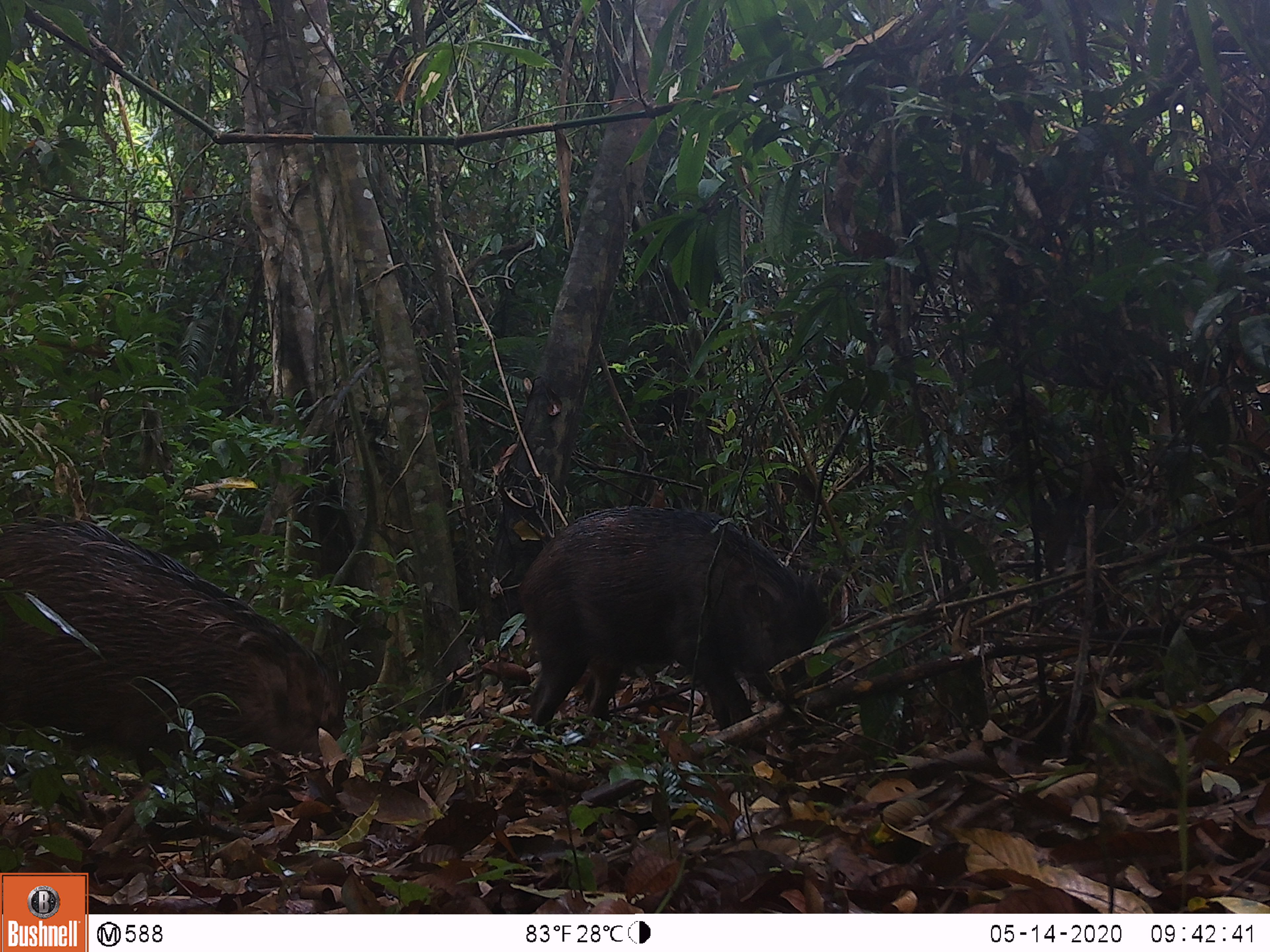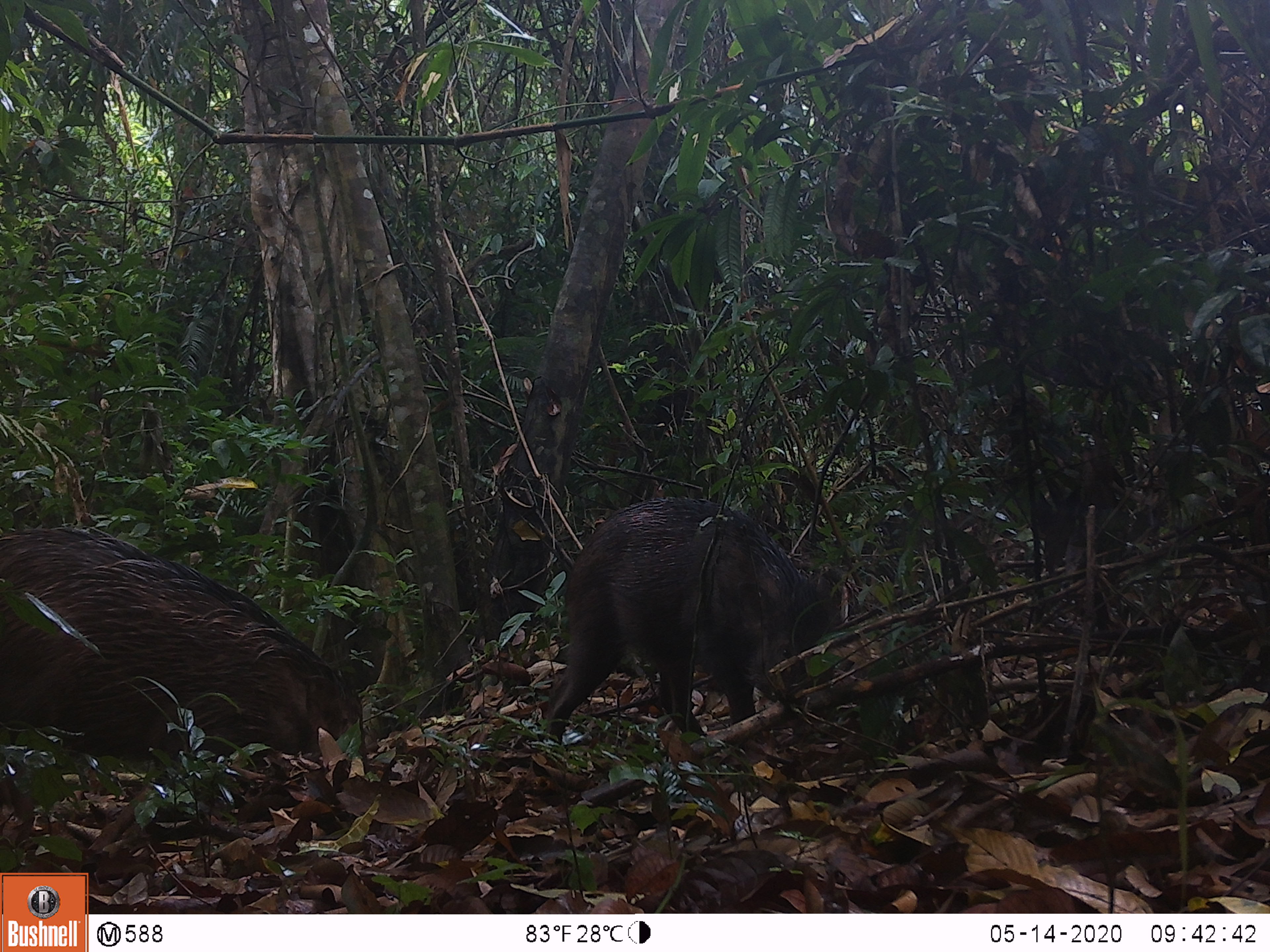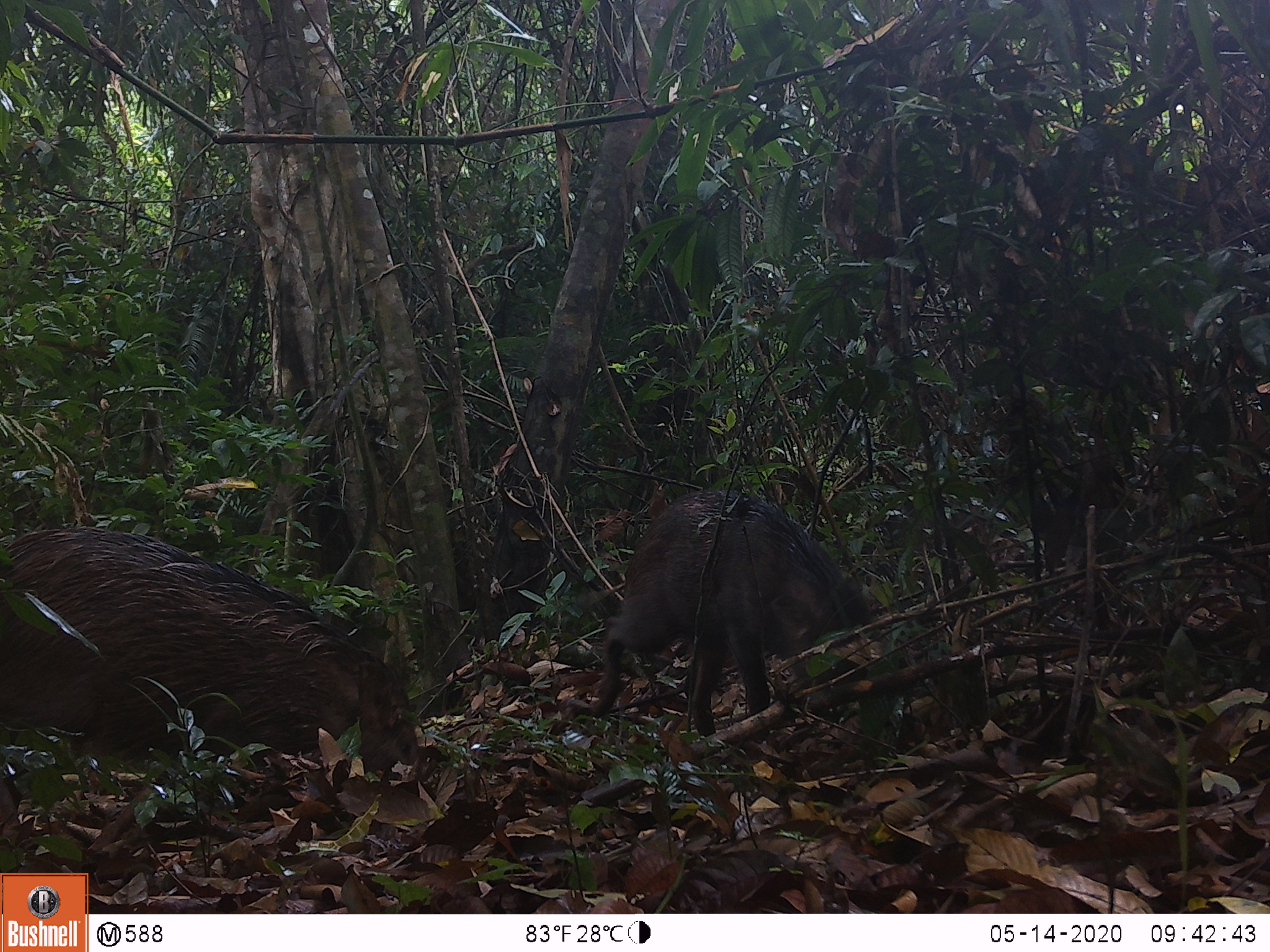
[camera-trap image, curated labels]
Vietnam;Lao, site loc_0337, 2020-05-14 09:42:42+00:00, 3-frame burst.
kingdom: Animalia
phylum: Chordata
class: Mammalia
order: Artiodactyla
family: Suidae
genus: Sus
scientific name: Sus scrofa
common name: eurasian wild pig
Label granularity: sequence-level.